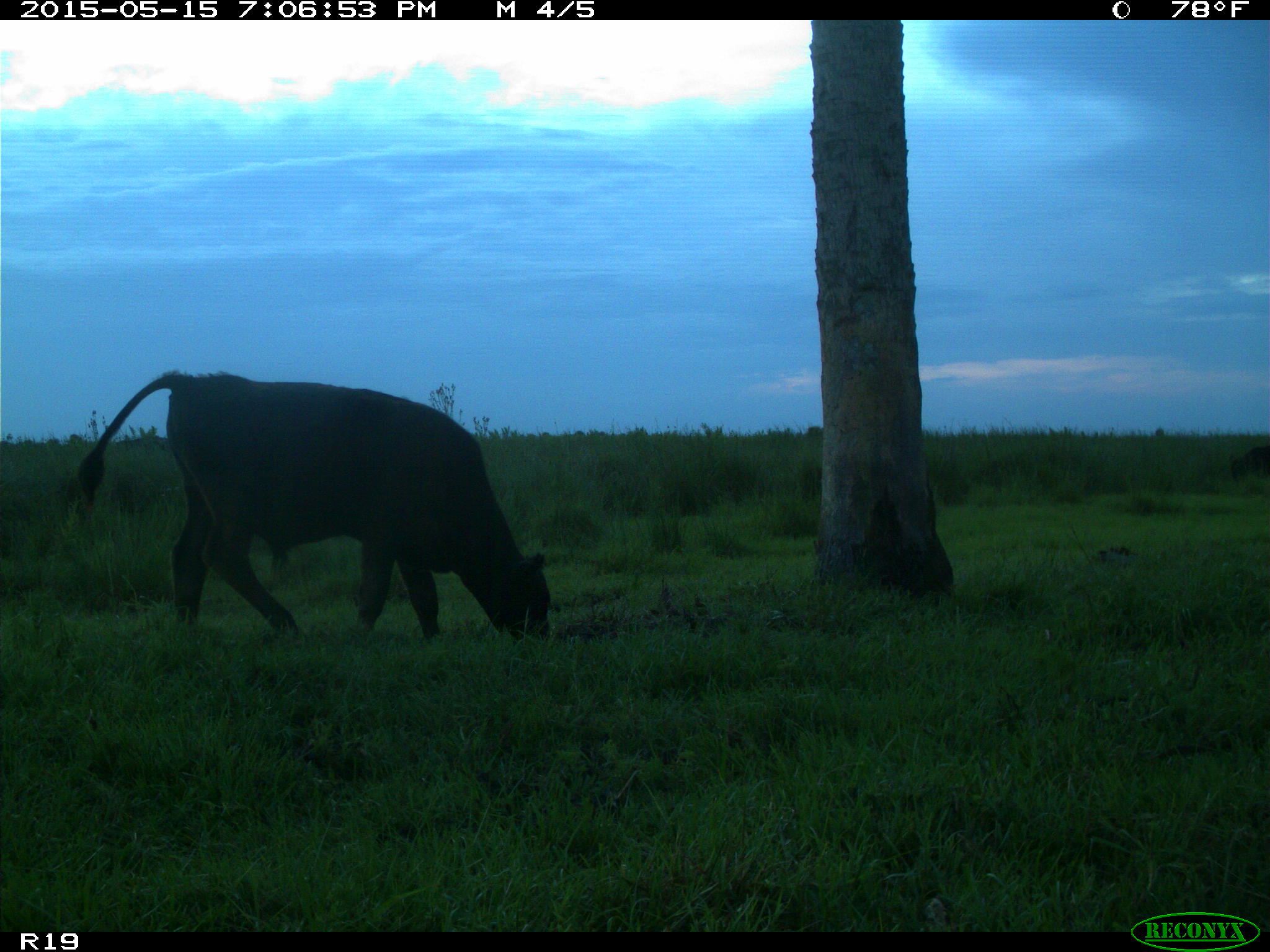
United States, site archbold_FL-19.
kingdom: Animalia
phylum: Chordata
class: Mammalia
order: Artiodactyla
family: Bovidae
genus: Bos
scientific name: Bos taurus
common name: domestic cow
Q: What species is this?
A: Bos taurus (domestic cow).